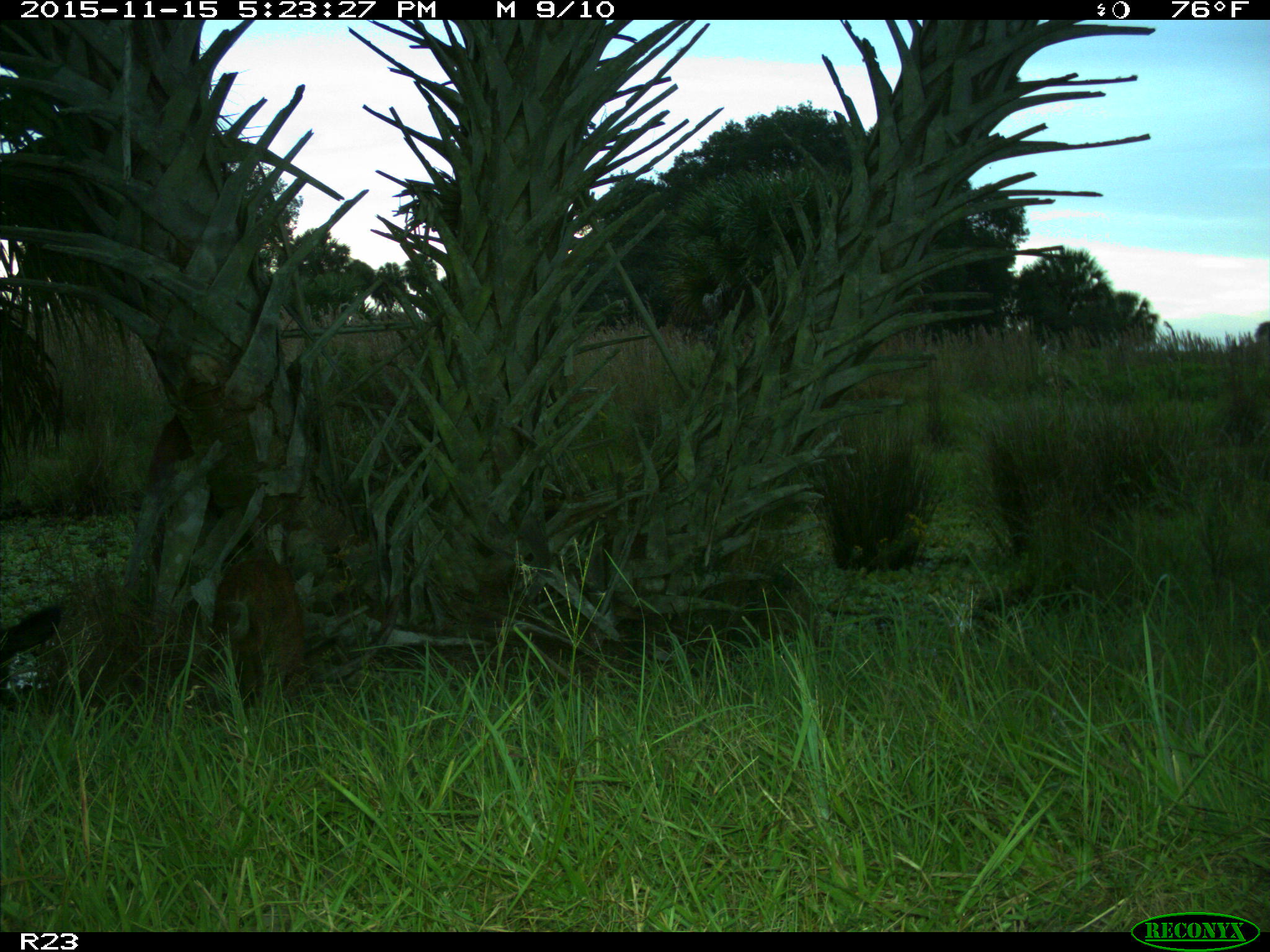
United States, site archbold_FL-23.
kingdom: Animalia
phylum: Chordata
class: Mammalia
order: Carnivora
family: Procyonidae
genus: Procyon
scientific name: Procyon lotor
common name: common raccoon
Procyon lotor (common raccoon).